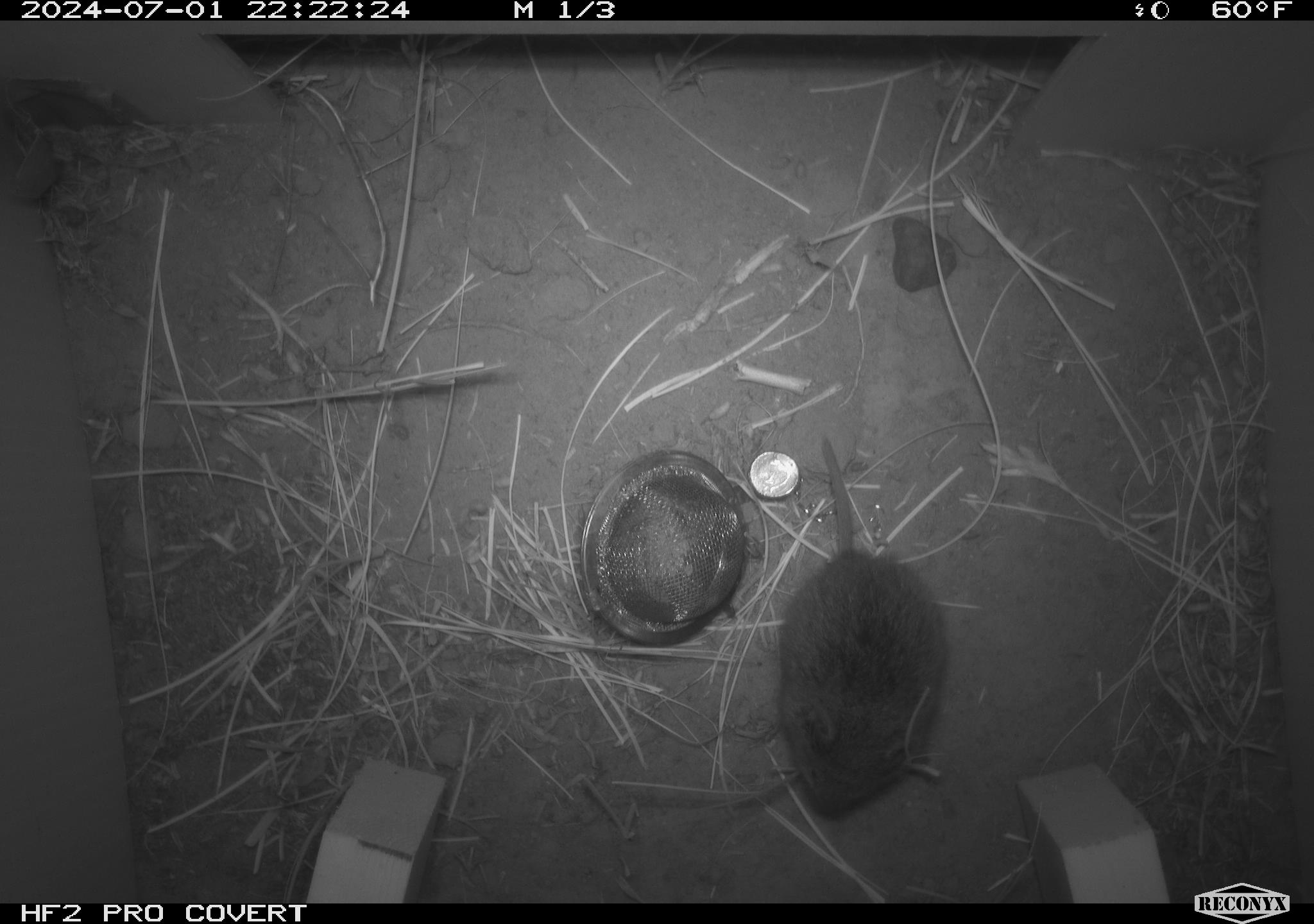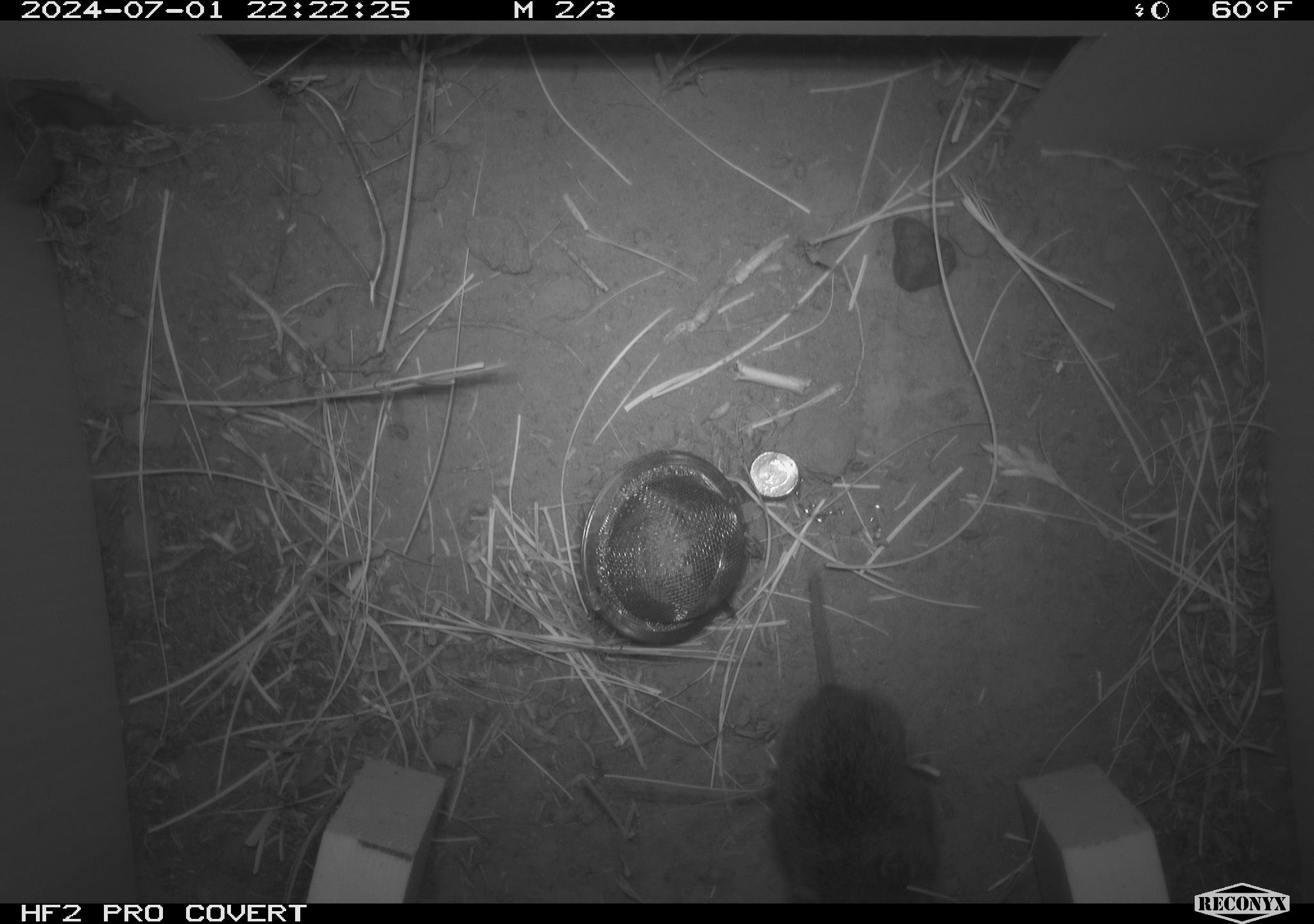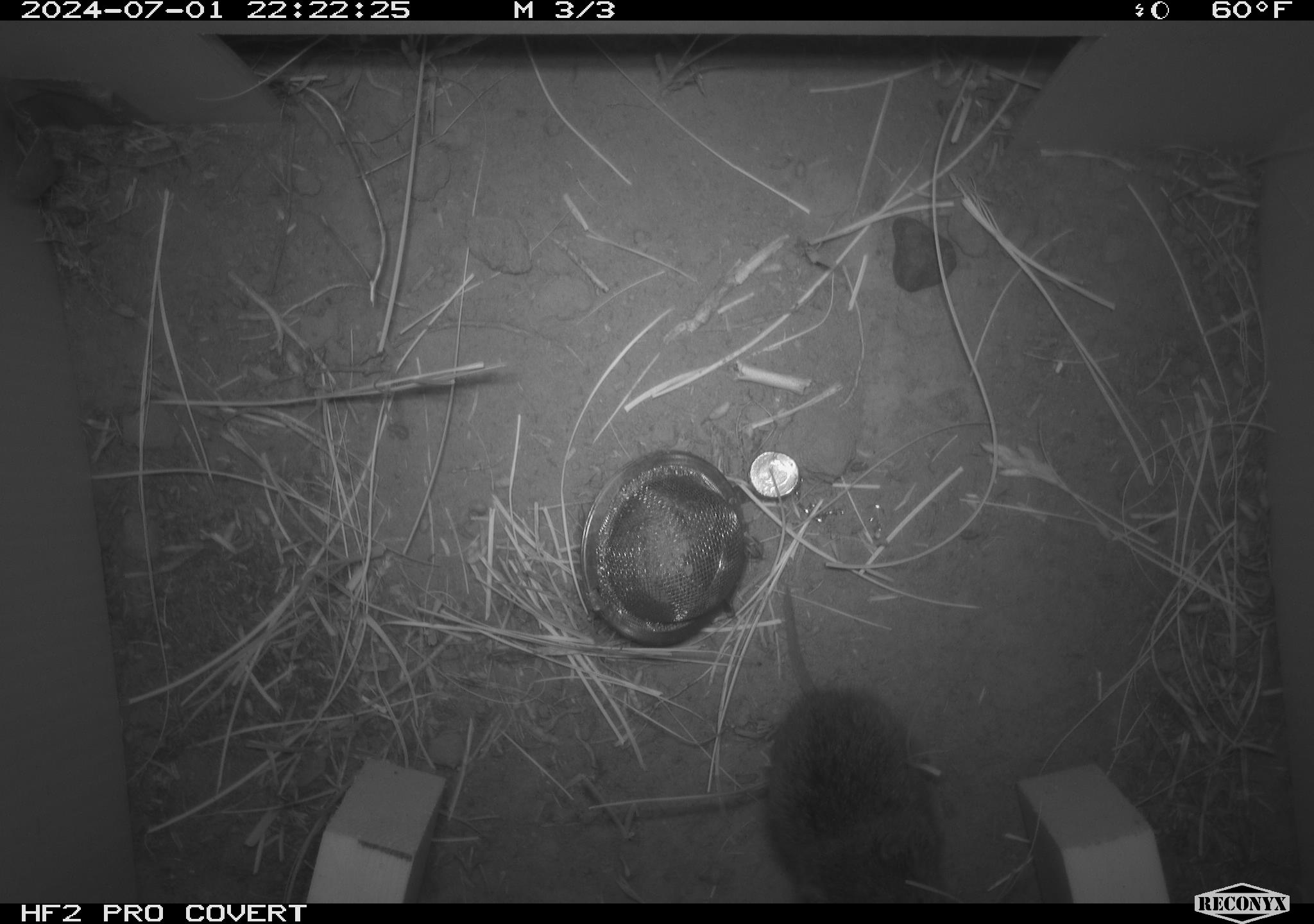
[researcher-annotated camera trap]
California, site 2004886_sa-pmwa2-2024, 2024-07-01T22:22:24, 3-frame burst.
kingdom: Animalia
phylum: Chordata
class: Mammalia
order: Rodentia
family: Cricetidae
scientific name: Arvicolinae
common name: voles, lemmings, and muskrats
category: arvicolinae subfamily